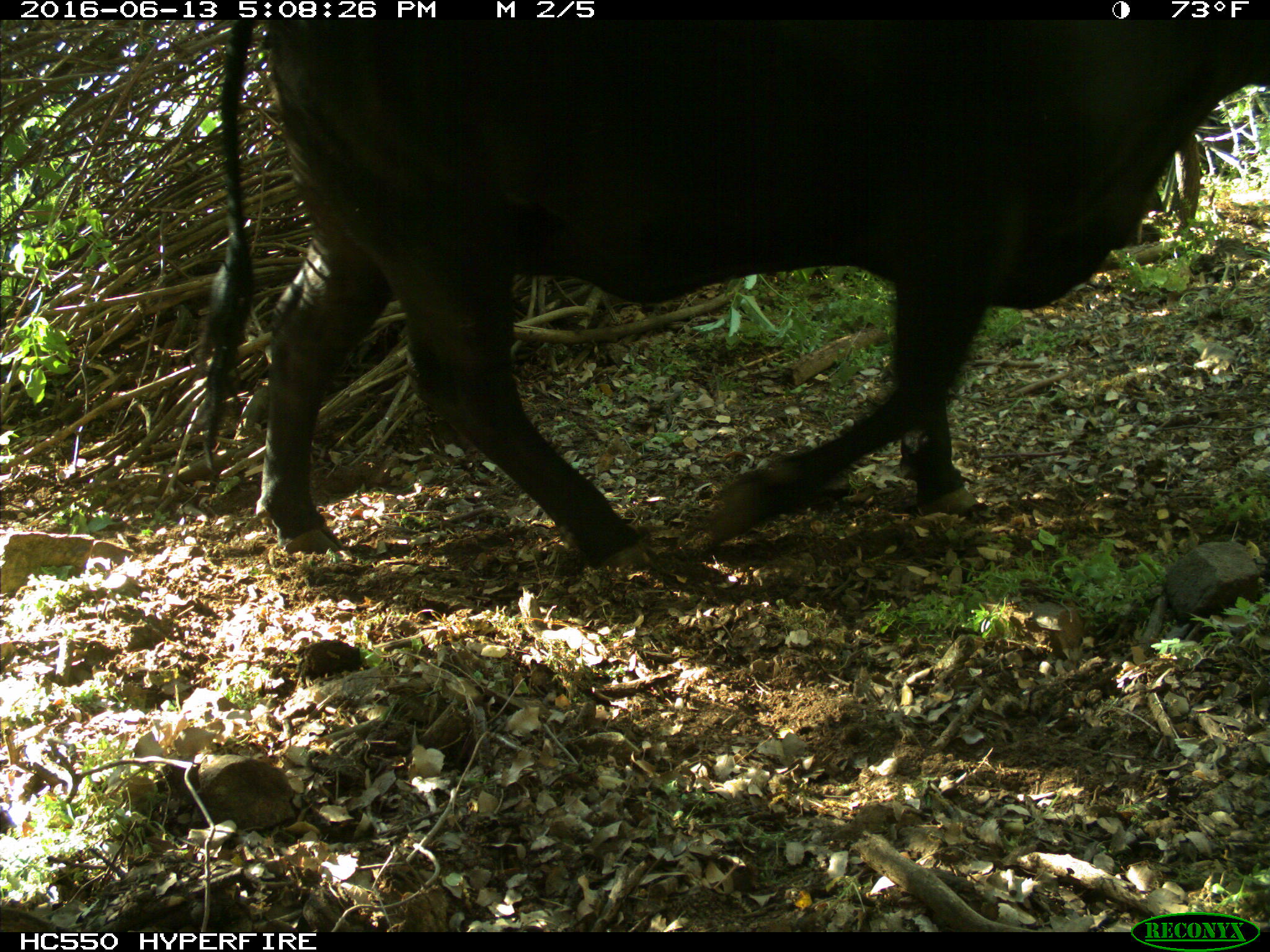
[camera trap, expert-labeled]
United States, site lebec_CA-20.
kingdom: Animalia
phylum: Chordata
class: Mammalia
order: Artiodactyla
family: Bovidae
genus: Bos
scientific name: Bos taurus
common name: domestic cow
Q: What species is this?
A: Bos taurus (domestic cow).